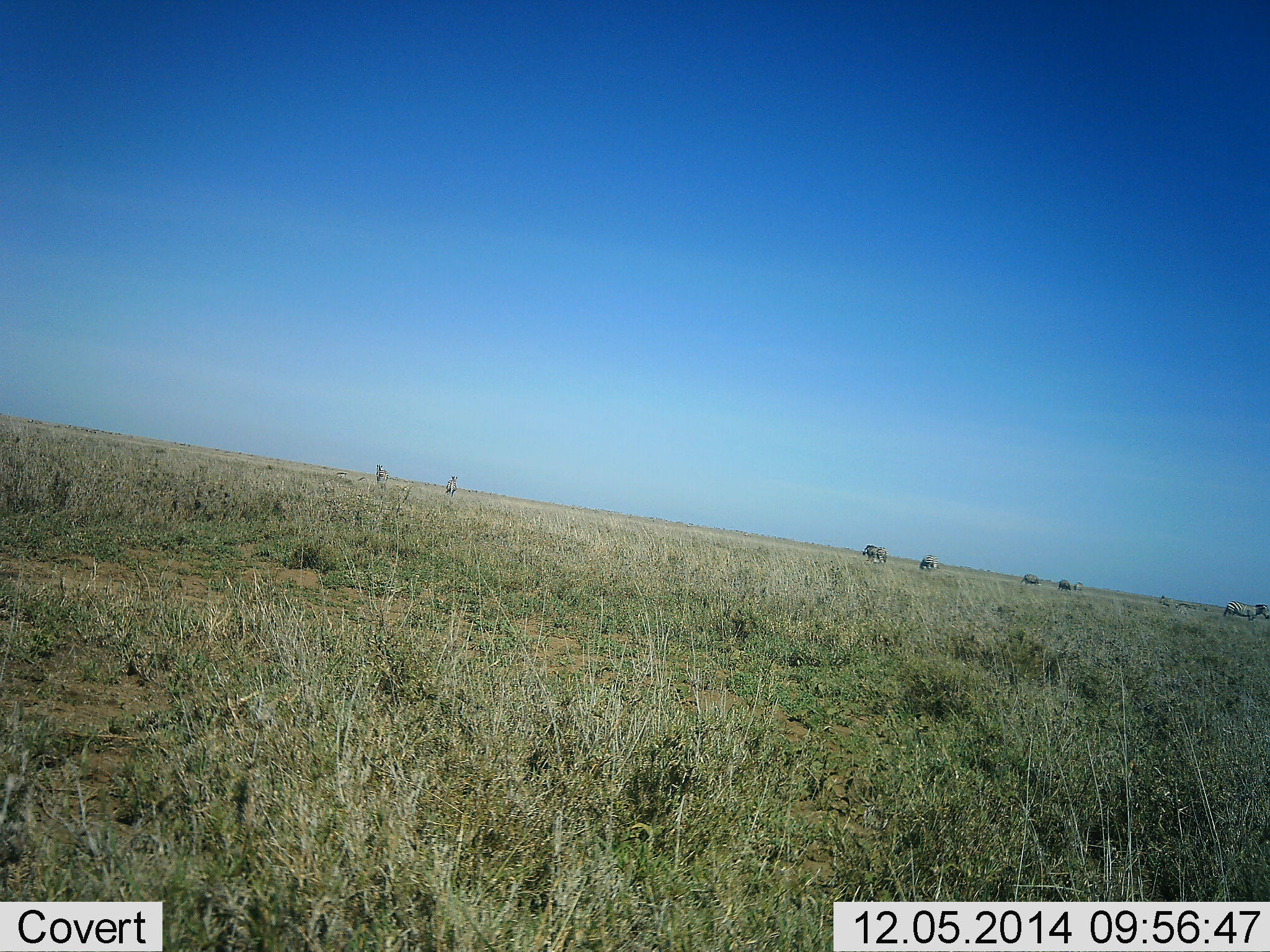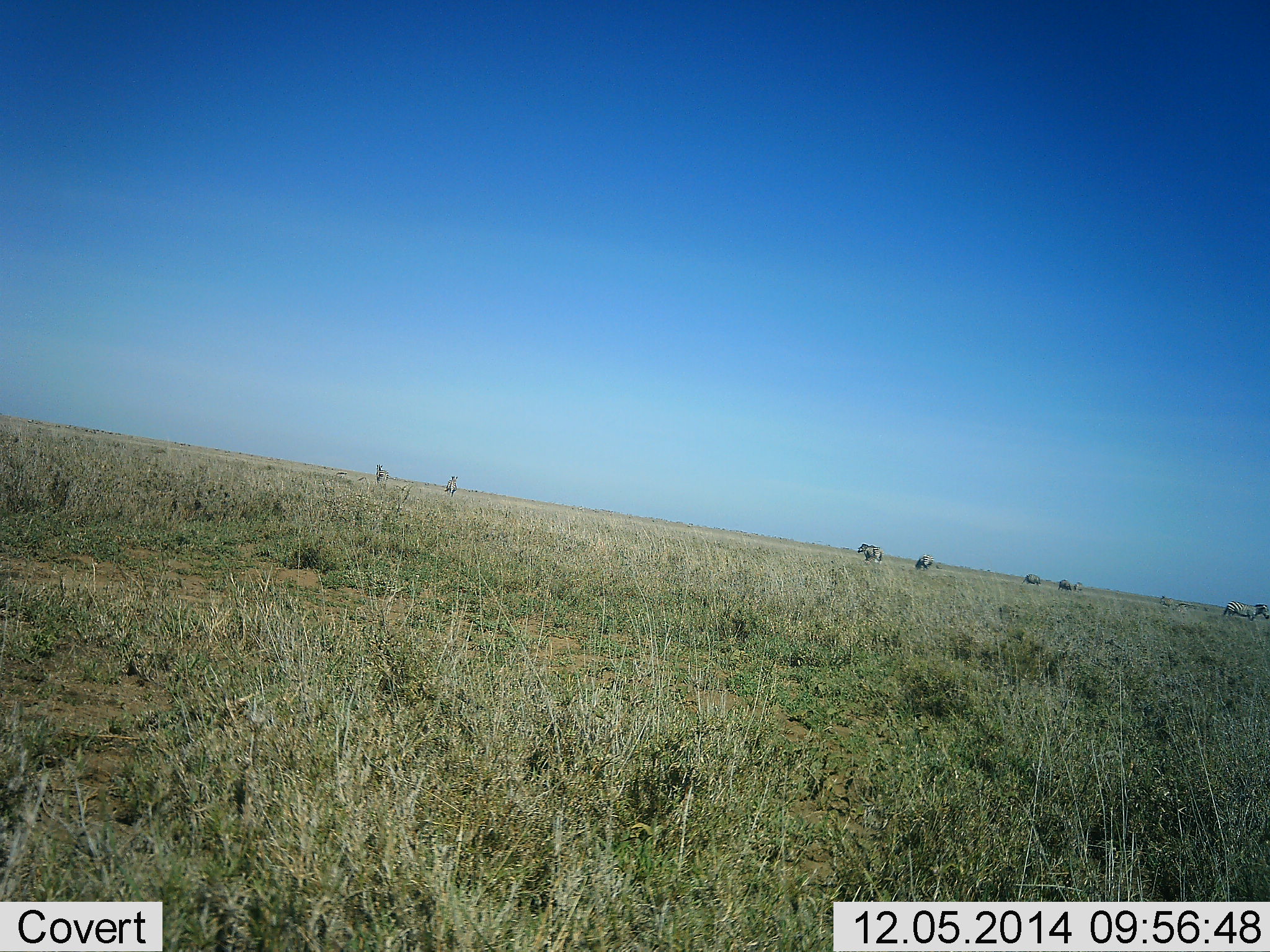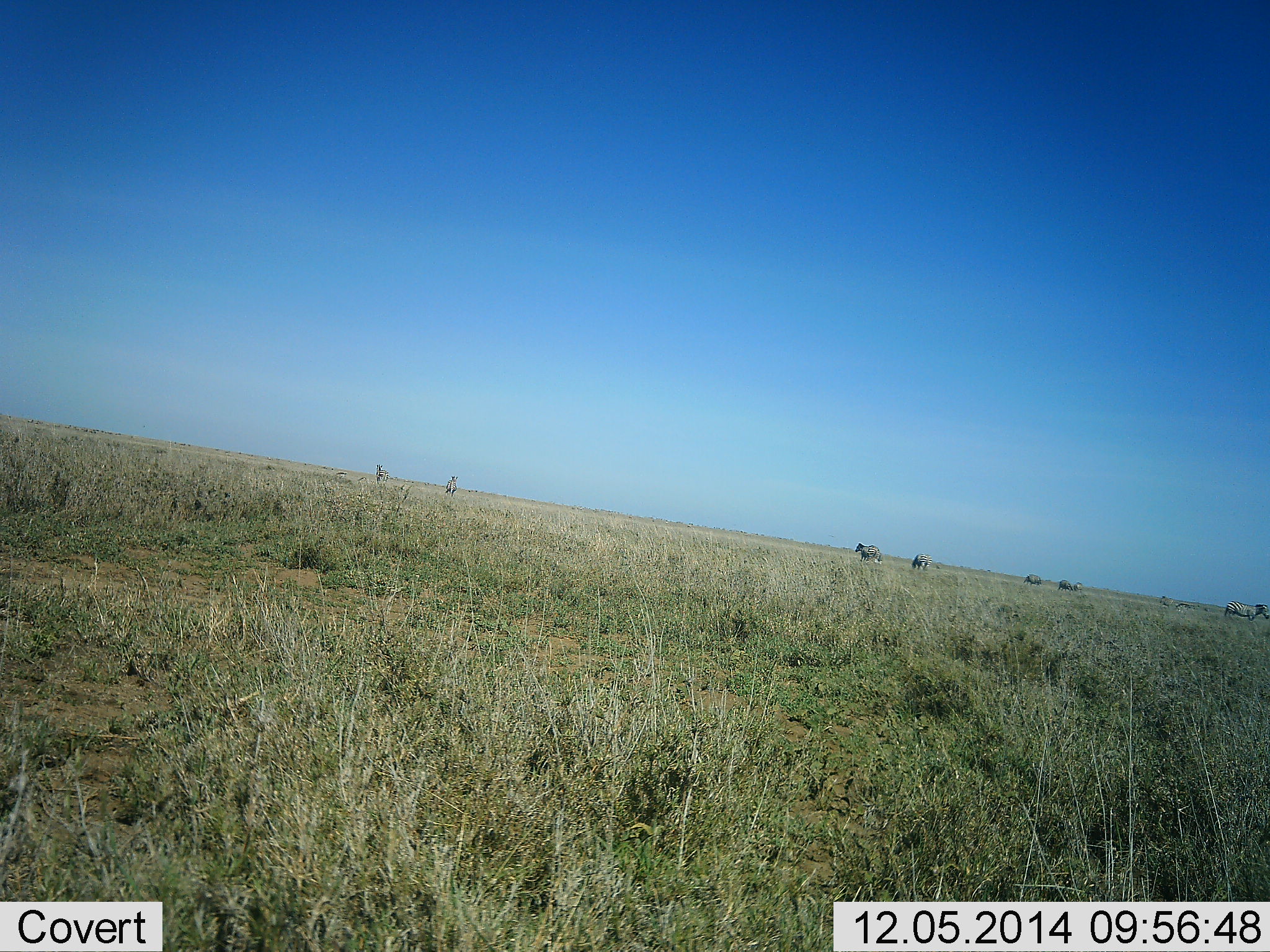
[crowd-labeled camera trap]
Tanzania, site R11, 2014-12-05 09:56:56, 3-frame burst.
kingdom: Animalia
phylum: Chordata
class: Mammalia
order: Perissodactyla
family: Equidae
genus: Equus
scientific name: Equus quagga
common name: plains zebra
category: zebra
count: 7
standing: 100%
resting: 0%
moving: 70%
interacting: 0%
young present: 0%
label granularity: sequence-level